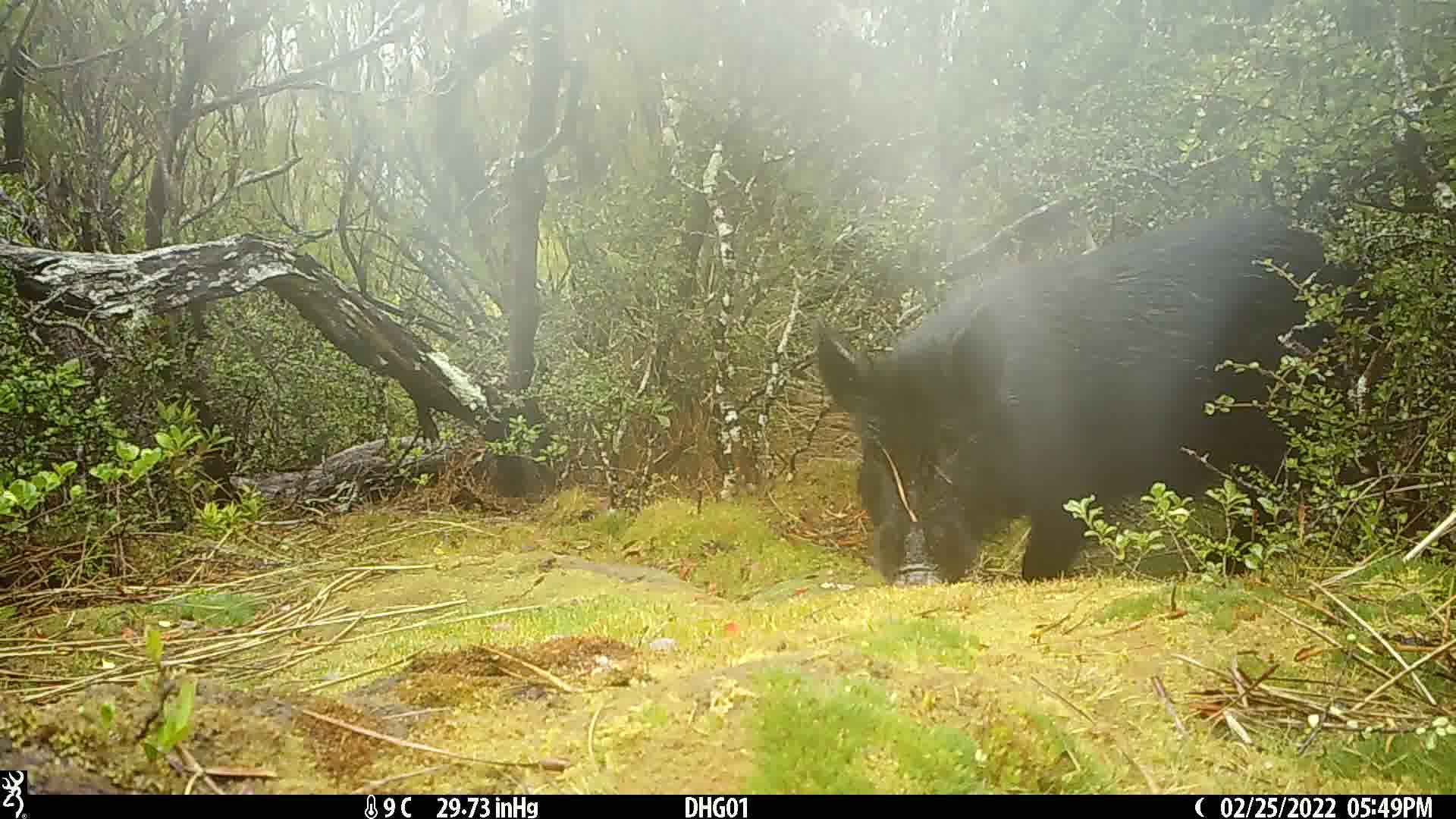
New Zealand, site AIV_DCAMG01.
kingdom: Animalia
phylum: Chordata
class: Mammalia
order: Artiodactyla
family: Suidae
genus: Sus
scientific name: Sus scrofa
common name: pig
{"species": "pig (Sus scrofa)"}